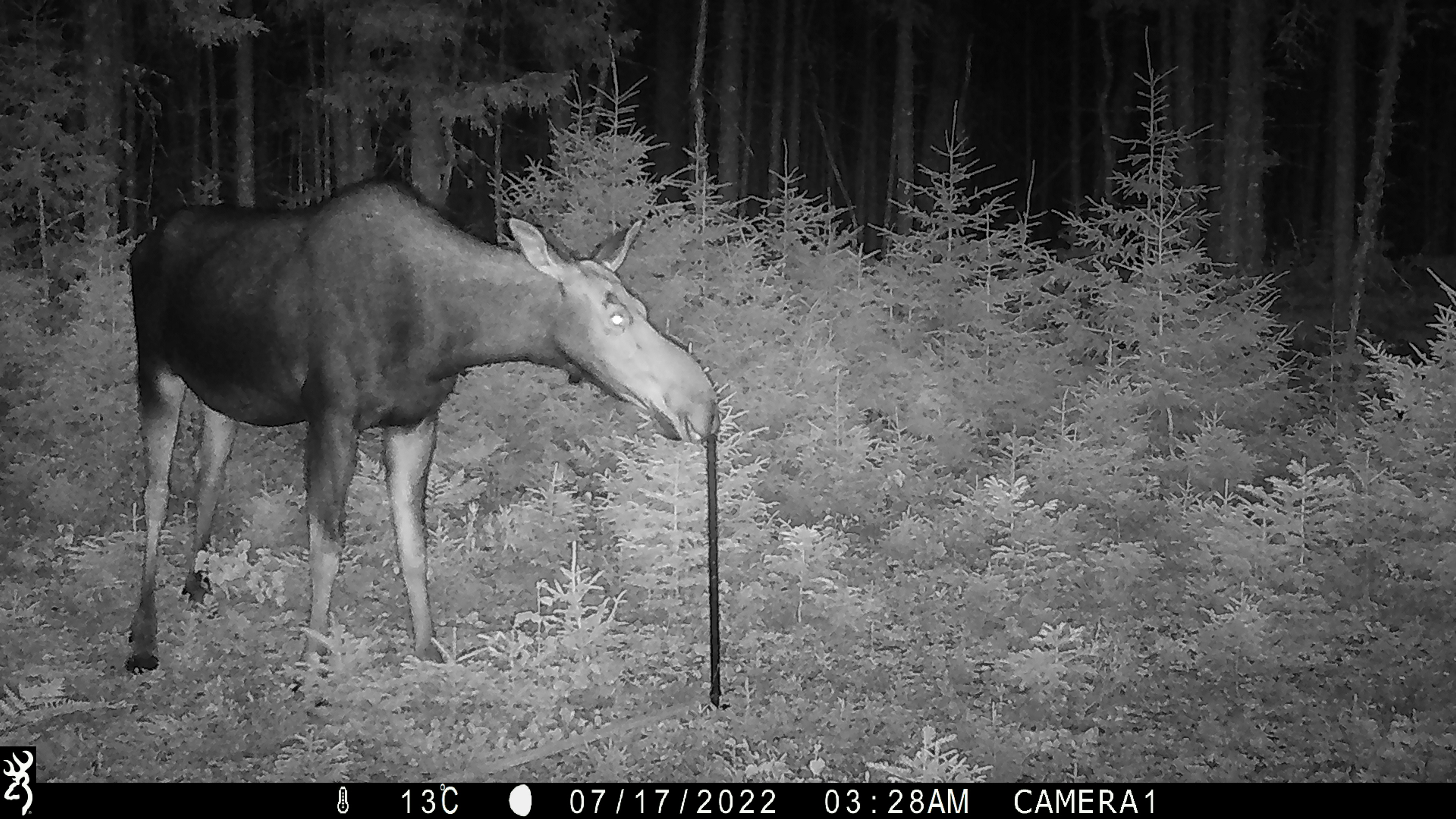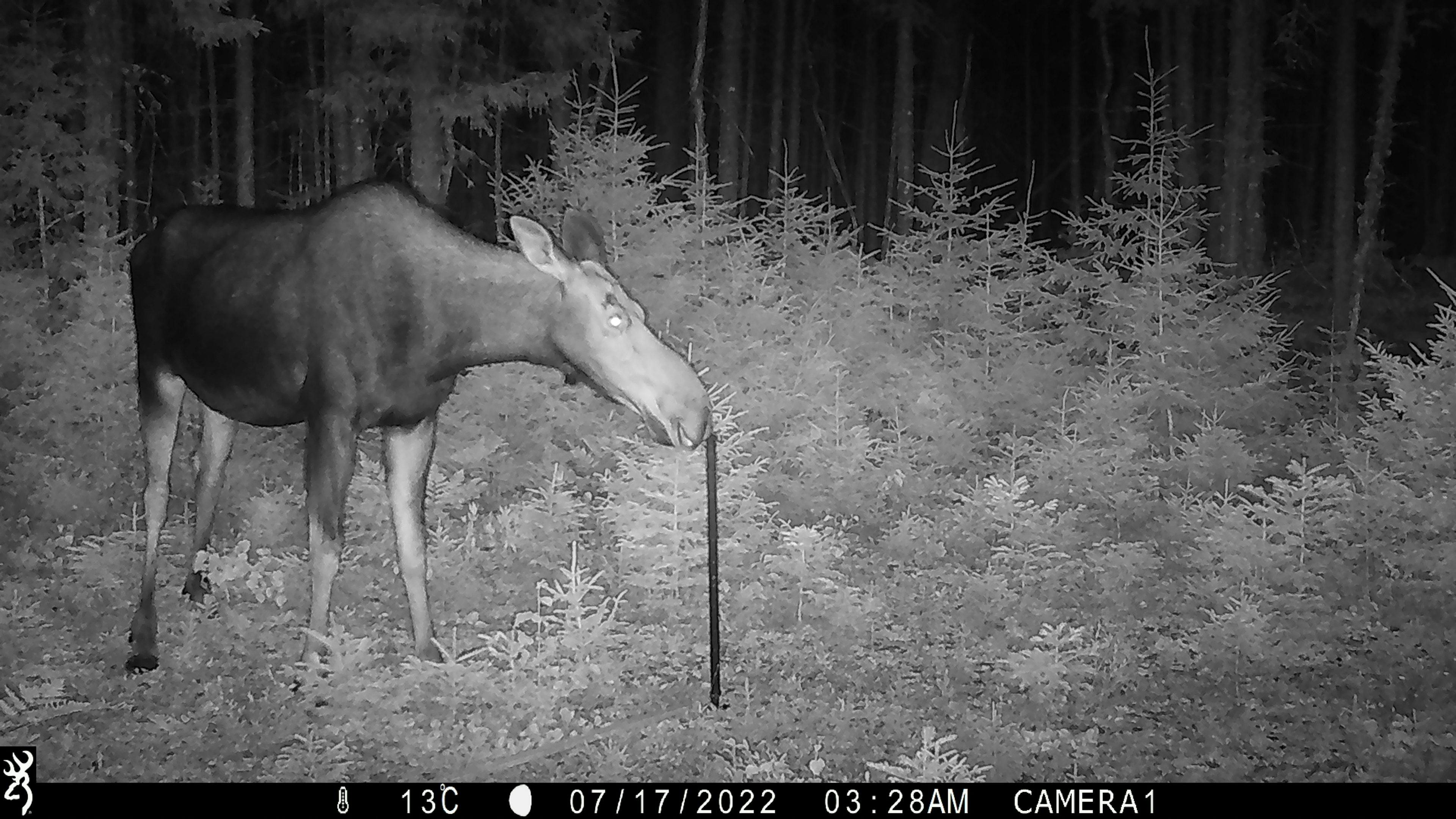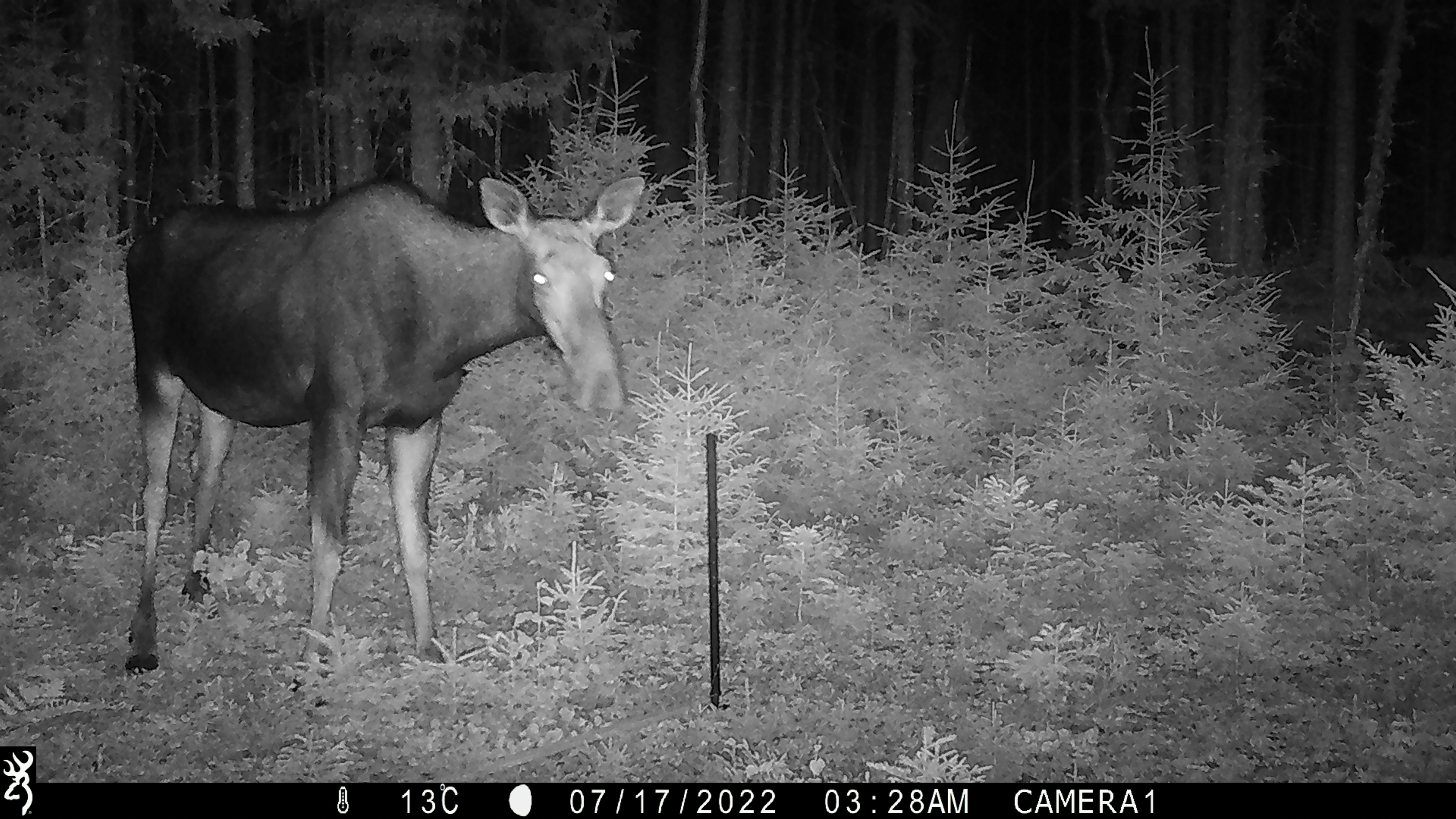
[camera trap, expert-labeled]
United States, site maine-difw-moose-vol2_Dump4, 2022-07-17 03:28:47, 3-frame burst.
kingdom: Animalia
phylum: Chordata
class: Mammalia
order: Artiodactyla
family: Cervidae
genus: Alces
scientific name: Alces alces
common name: moose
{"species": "moose (Alces alces)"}